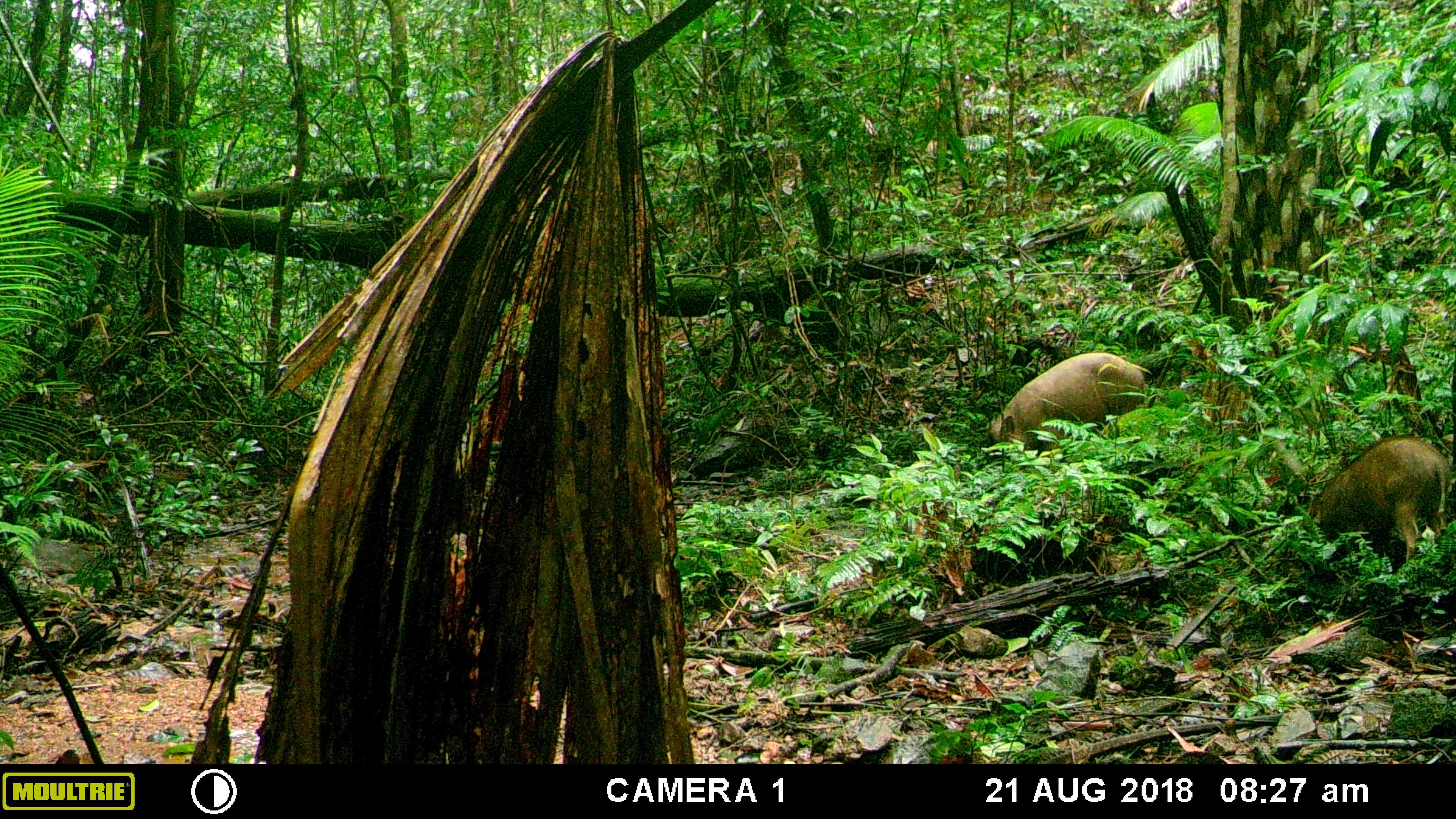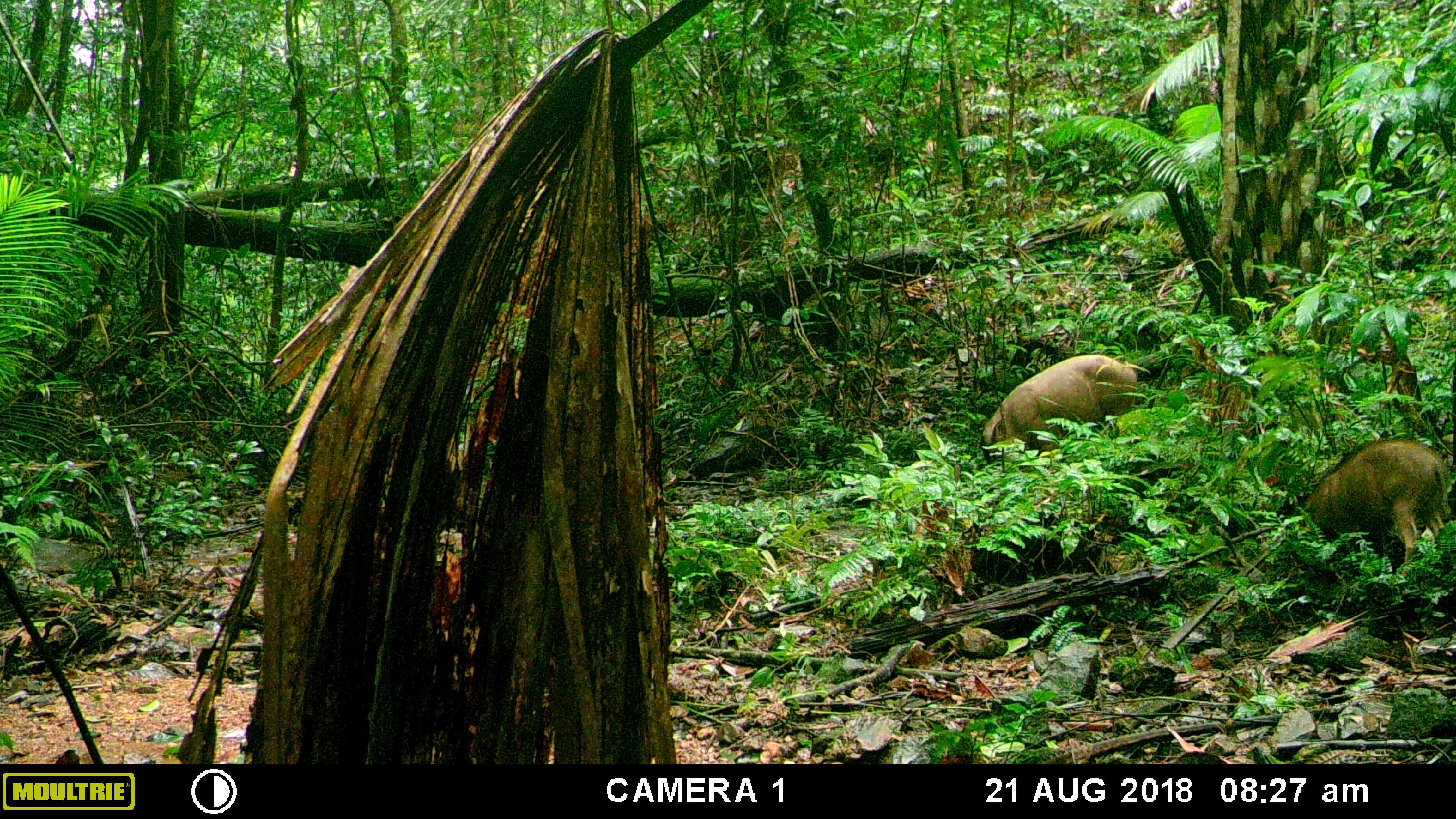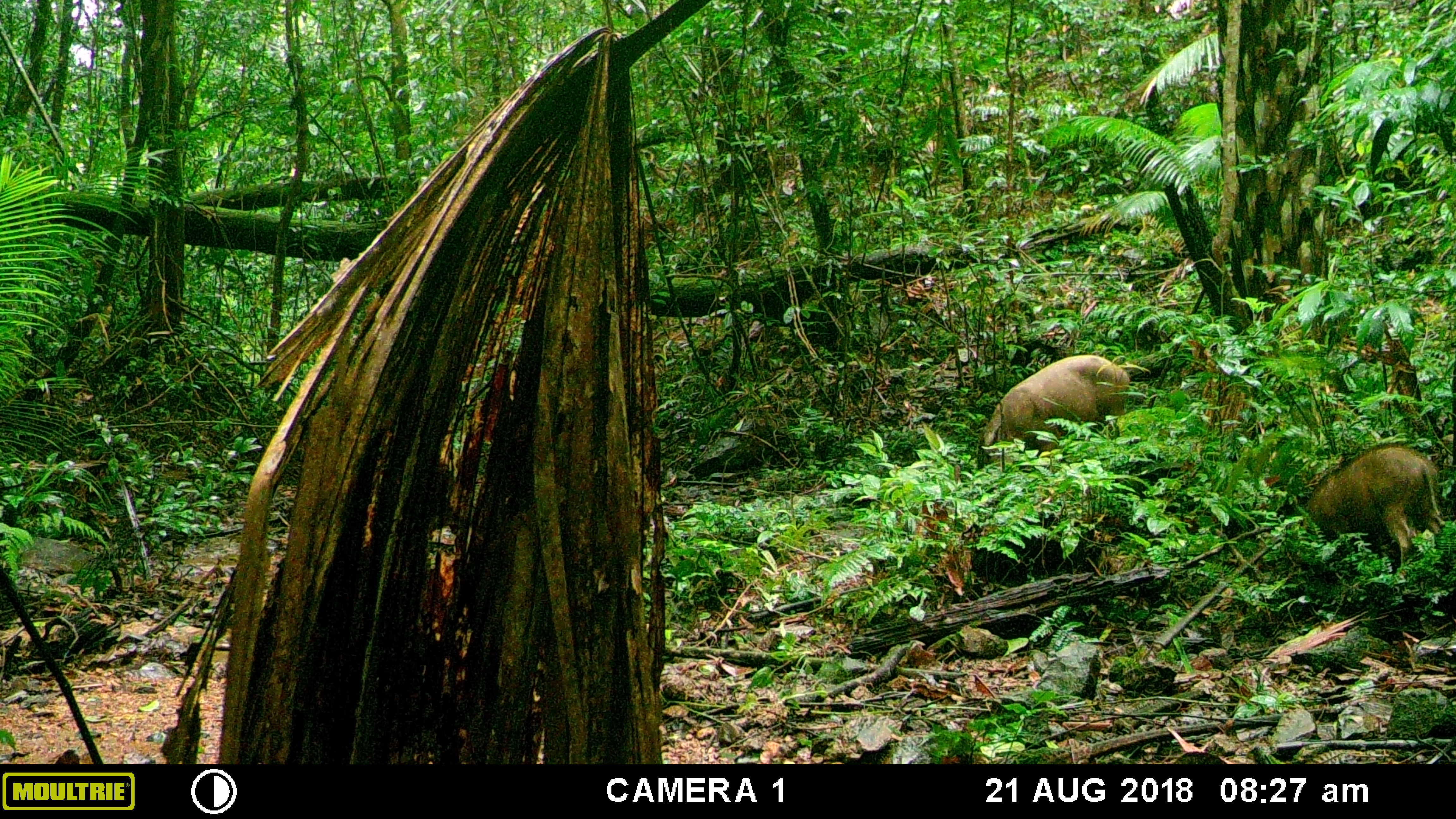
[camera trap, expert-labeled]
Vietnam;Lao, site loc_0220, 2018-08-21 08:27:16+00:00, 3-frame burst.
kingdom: Animalia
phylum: Chordata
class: Mammalia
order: Artiodactyla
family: Suidae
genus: Sus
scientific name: Sus scrofa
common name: eurasian wild pig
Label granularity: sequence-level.